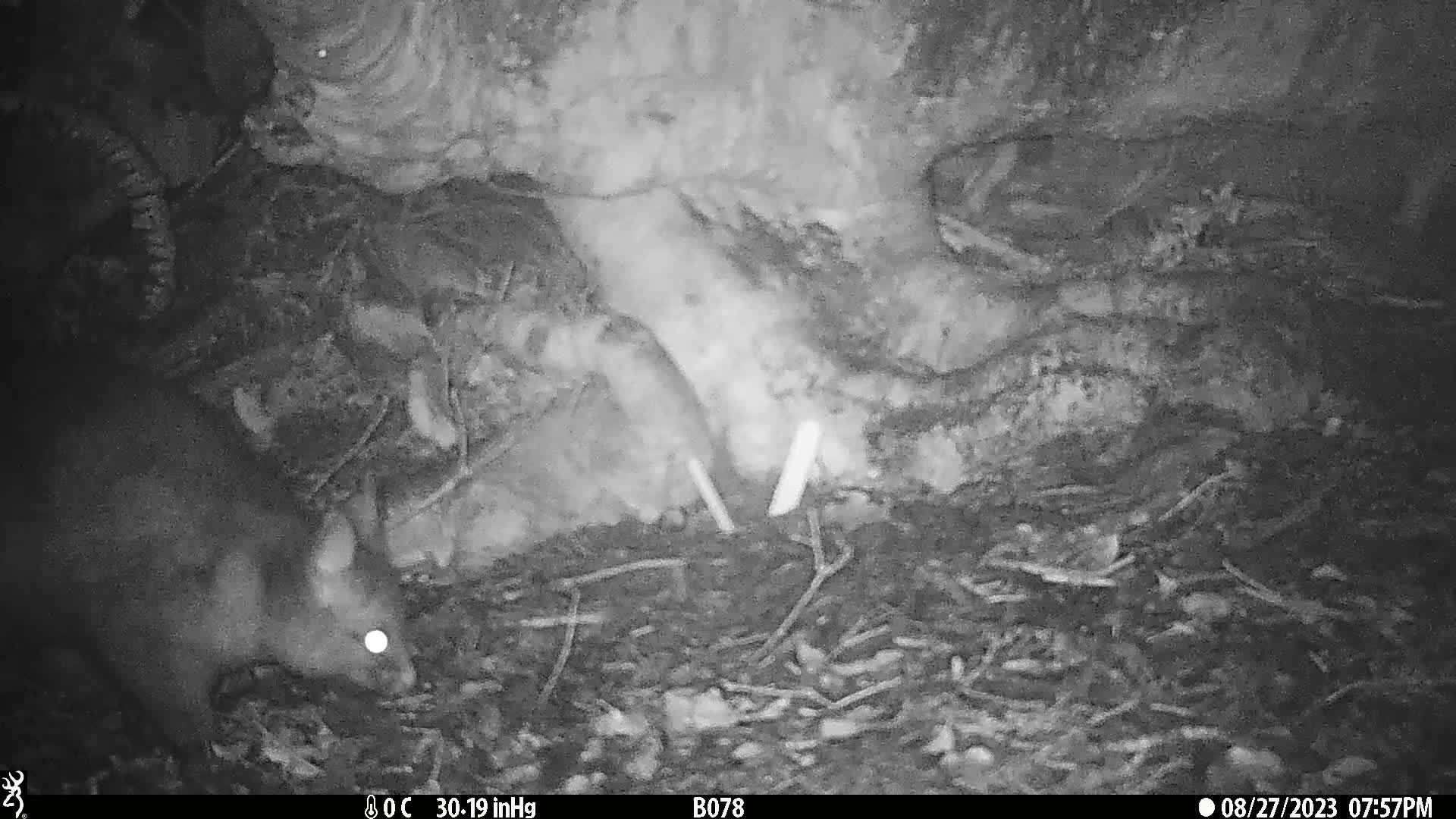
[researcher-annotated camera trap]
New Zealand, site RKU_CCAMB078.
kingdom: Animalia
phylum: Chordata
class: Mammalia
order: Diprotodontia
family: Phalangeridae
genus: Trichosurus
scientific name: Trichosurus vulpecula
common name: common brushtail possum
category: possum